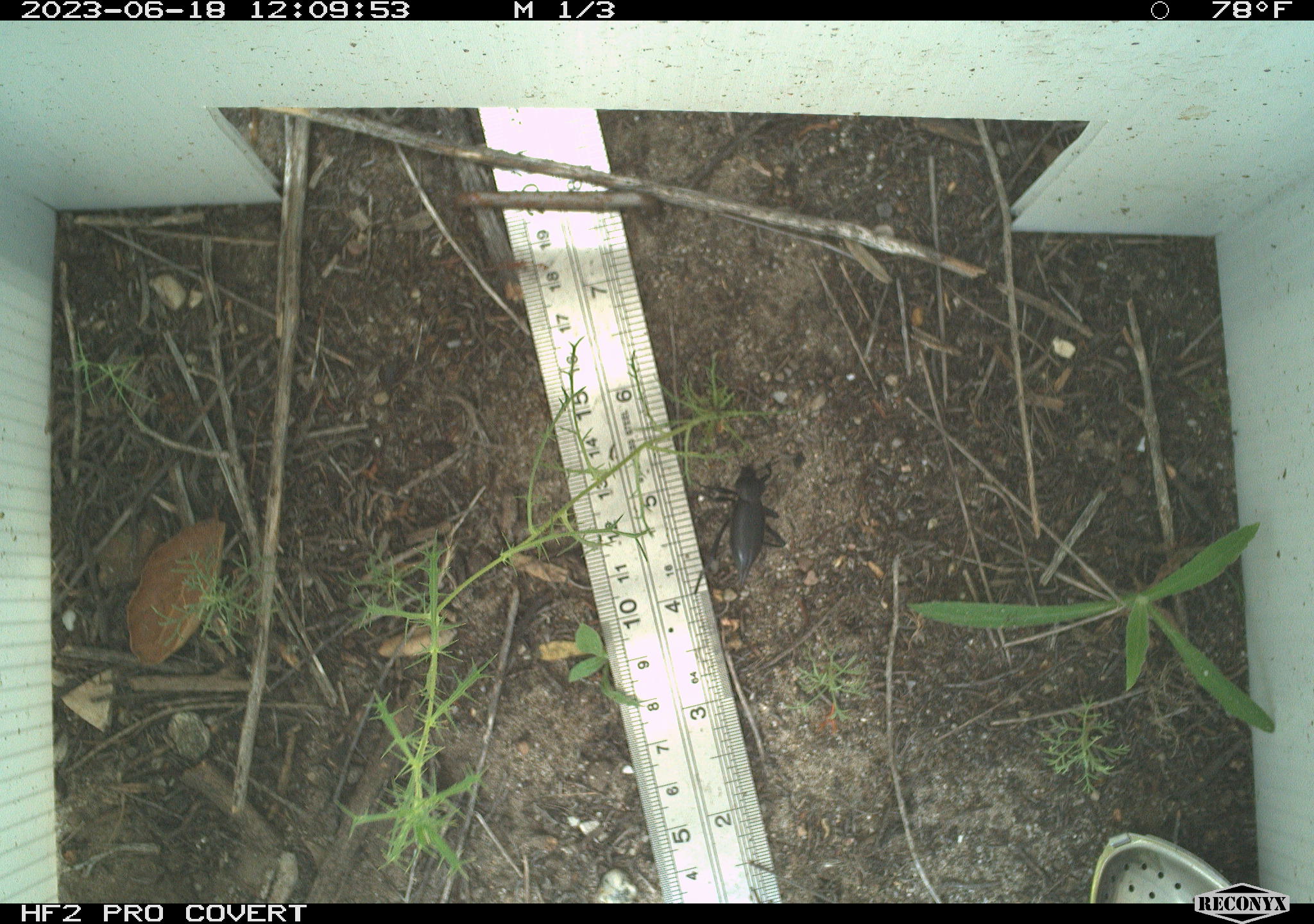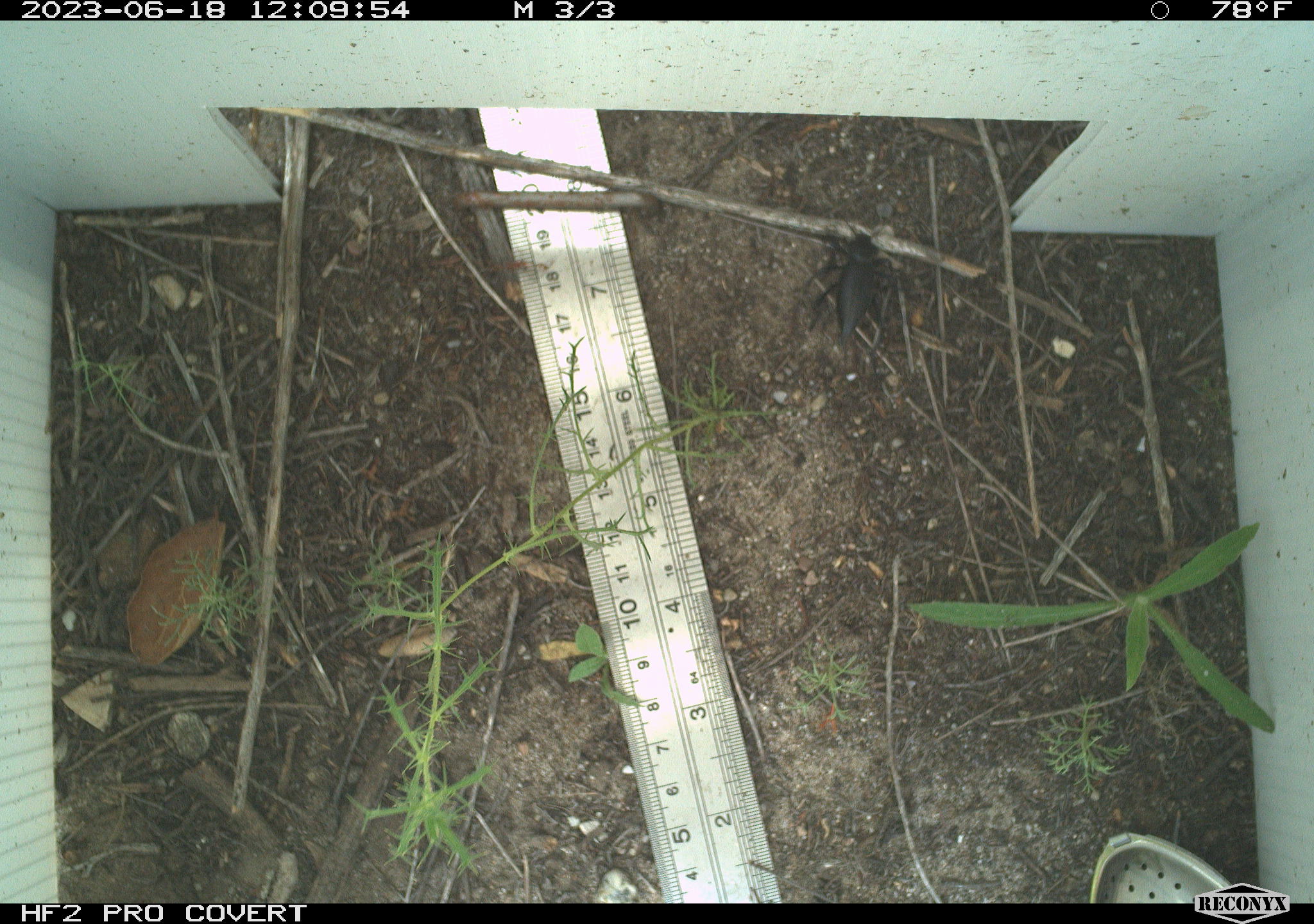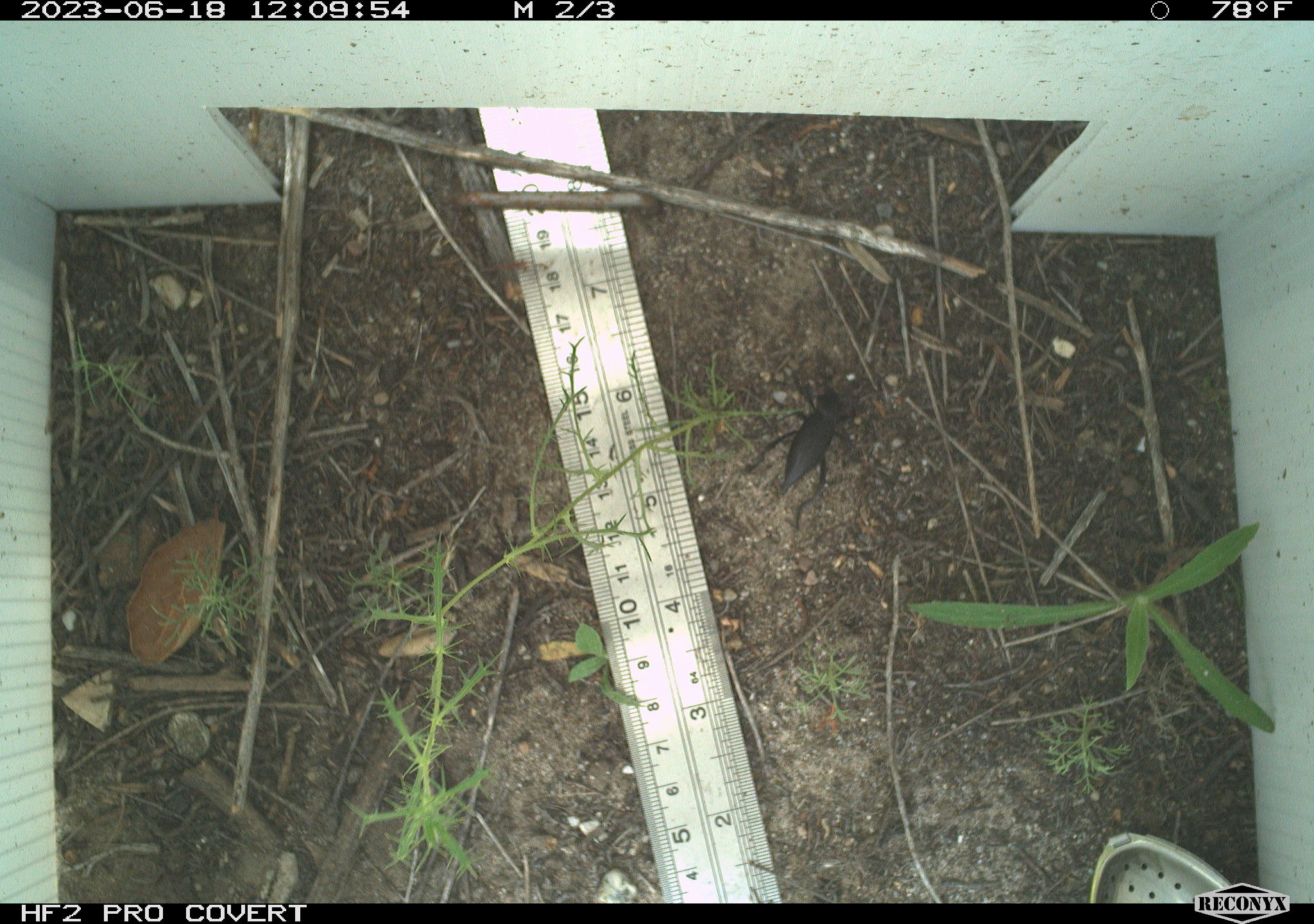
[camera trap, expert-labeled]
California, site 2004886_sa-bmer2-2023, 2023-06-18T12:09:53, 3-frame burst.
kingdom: Animalia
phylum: Arthropoda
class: Insecta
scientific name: Insecta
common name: insect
Insect (Insecta).